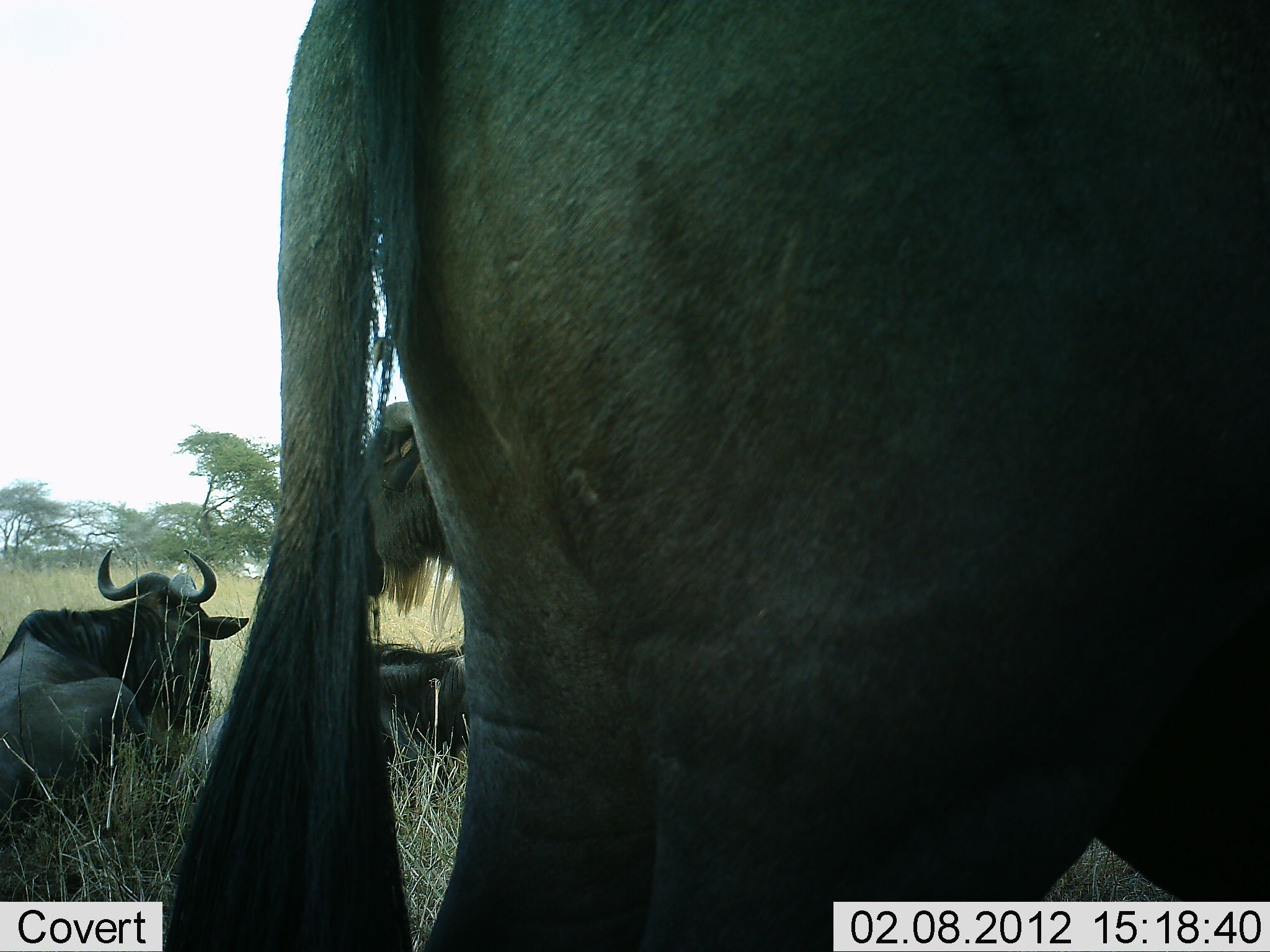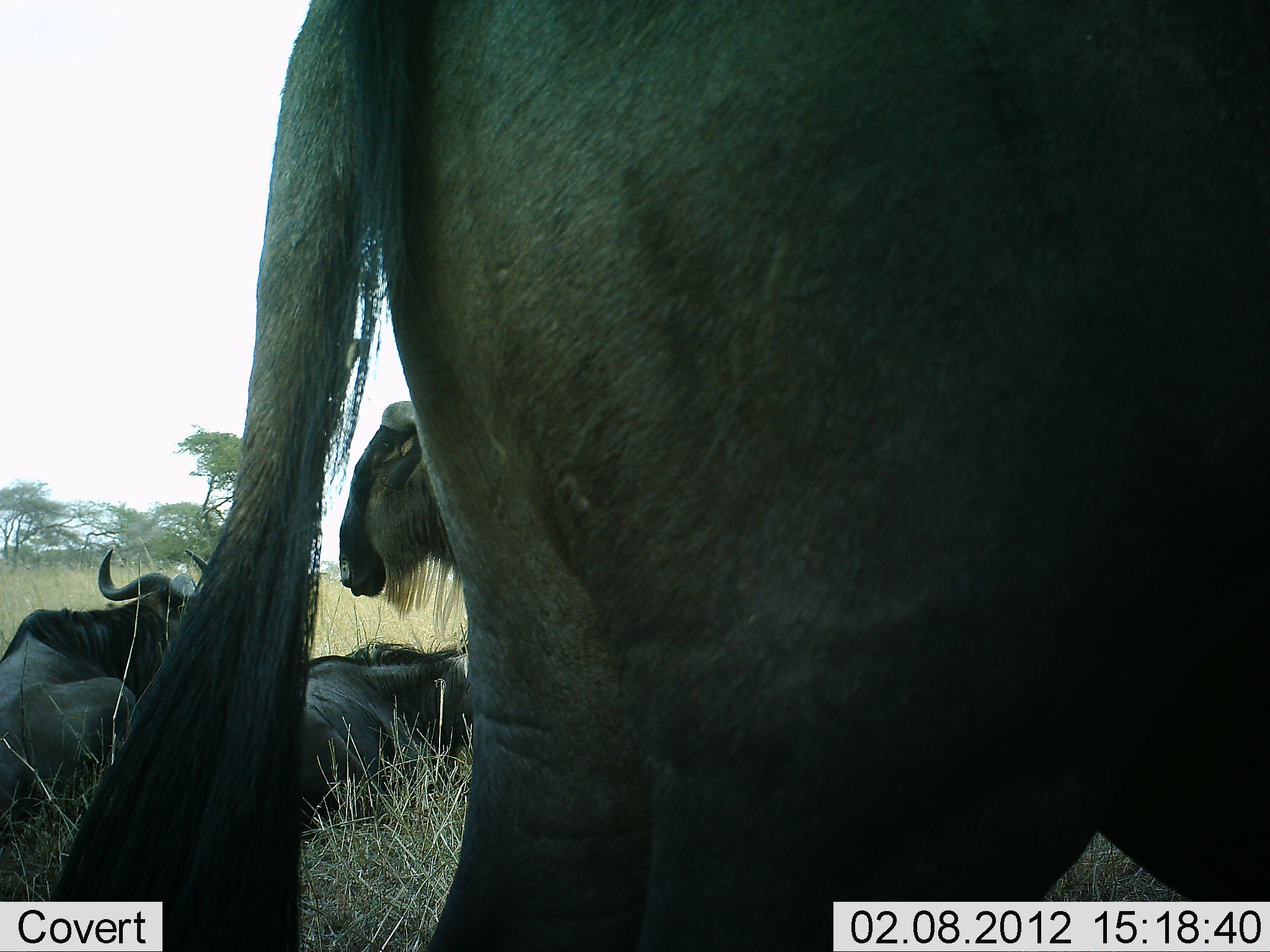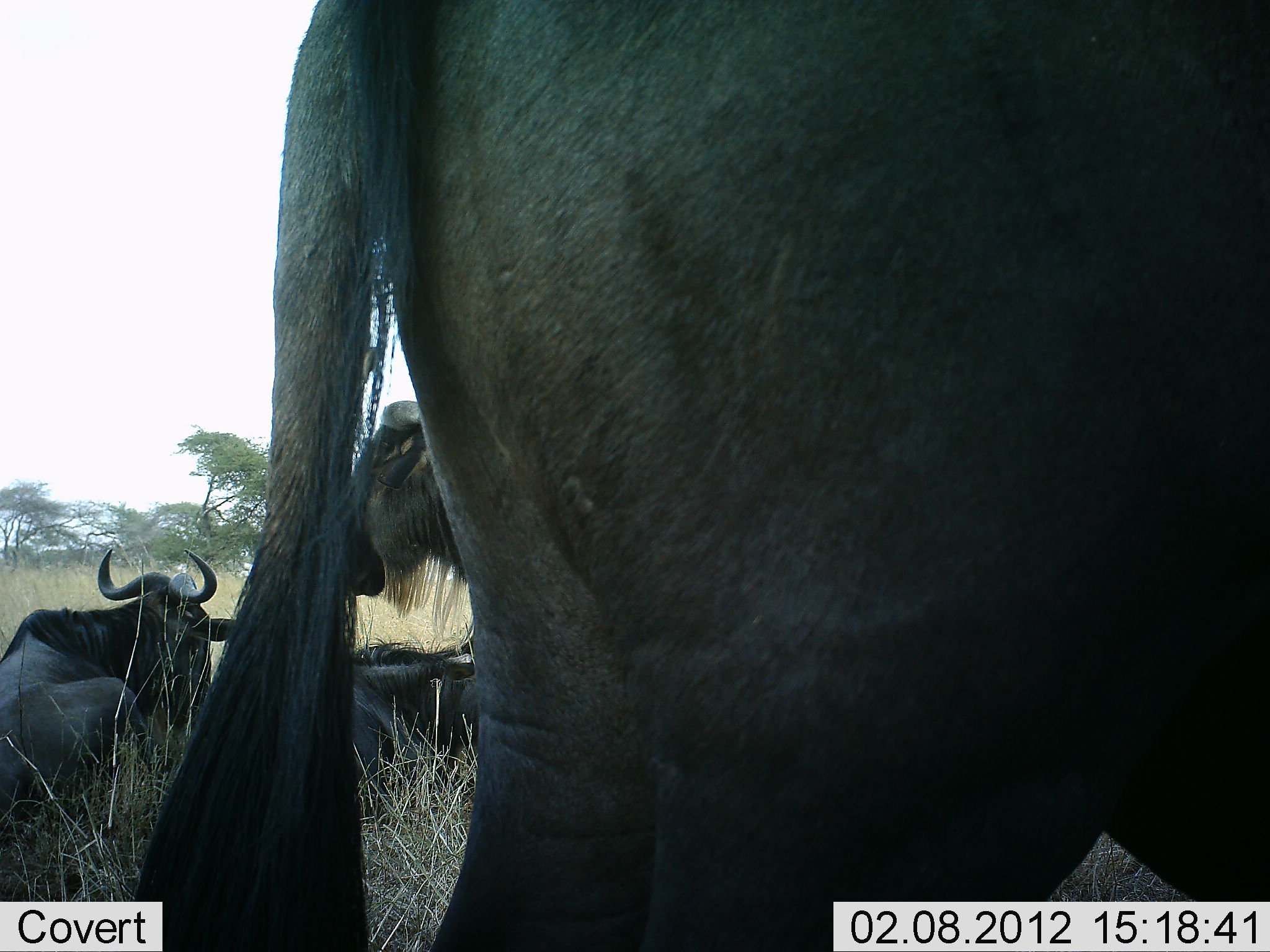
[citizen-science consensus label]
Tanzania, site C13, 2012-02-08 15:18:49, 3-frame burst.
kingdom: Animalia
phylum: Chordata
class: Mammalia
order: Artiodactyla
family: Bovidae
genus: Connochaetes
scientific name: Connochaetes taurinus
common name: blue wildebeest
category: wildebeest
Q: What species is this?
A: Wildebeest (blue wildebeest) (Connochaetes taurinus).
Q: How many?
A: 4.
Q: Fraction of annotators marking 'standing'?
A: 88%.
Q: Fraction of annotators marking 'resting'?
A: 92%.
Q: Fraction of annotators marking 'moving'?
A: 4%.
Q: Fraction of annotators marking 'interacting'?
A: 0%.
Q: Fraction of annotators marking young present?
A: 0%.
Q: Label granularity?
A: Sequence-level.